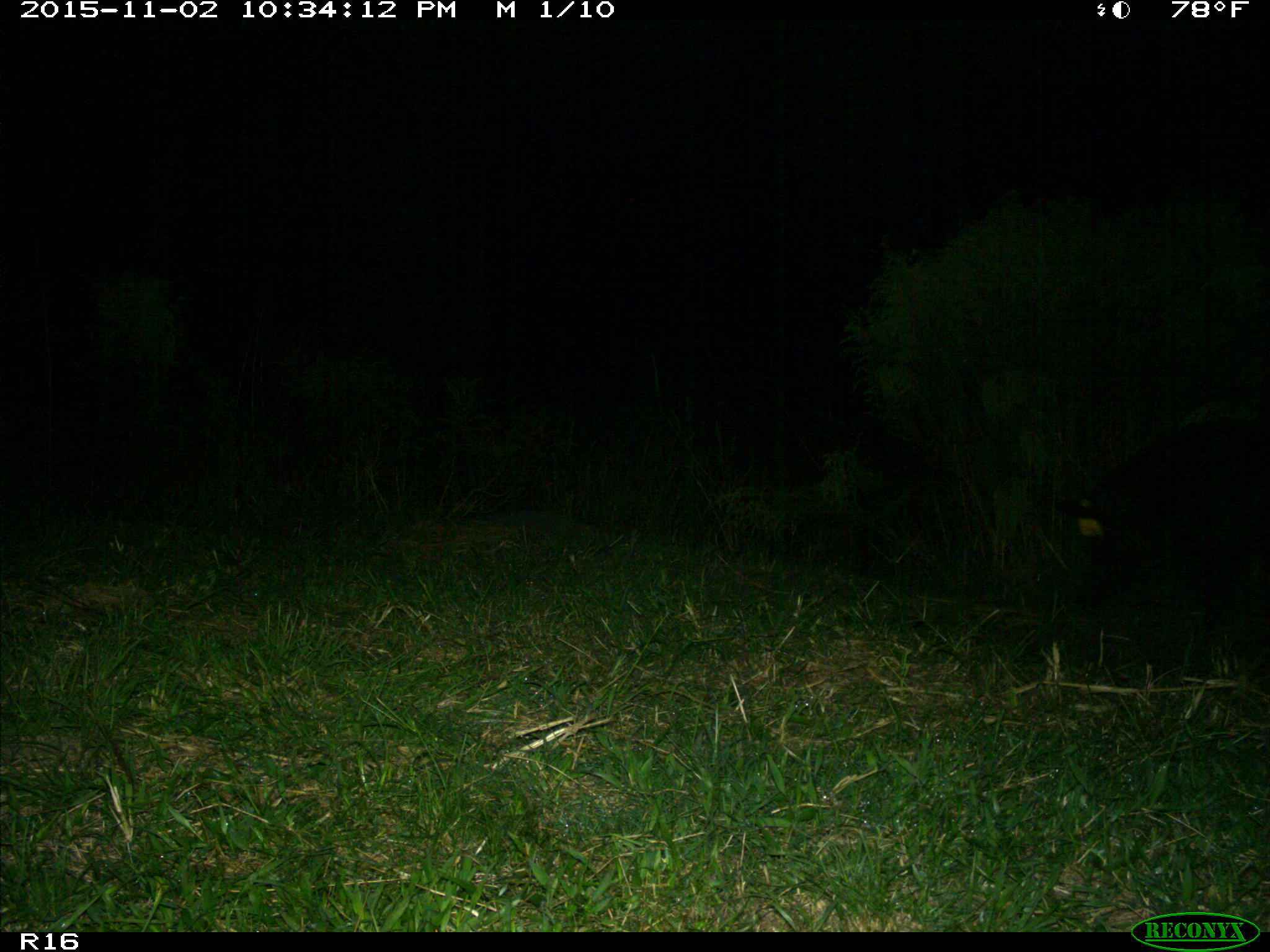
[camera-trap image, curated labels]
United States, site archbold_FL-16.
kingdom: Animalia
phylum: Chordata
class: Mammalia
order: Artiodactyla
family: Suidae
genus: Sus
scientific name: Sus scrofa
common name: wild boar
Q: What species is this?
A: Sus scrofa (wild boar).